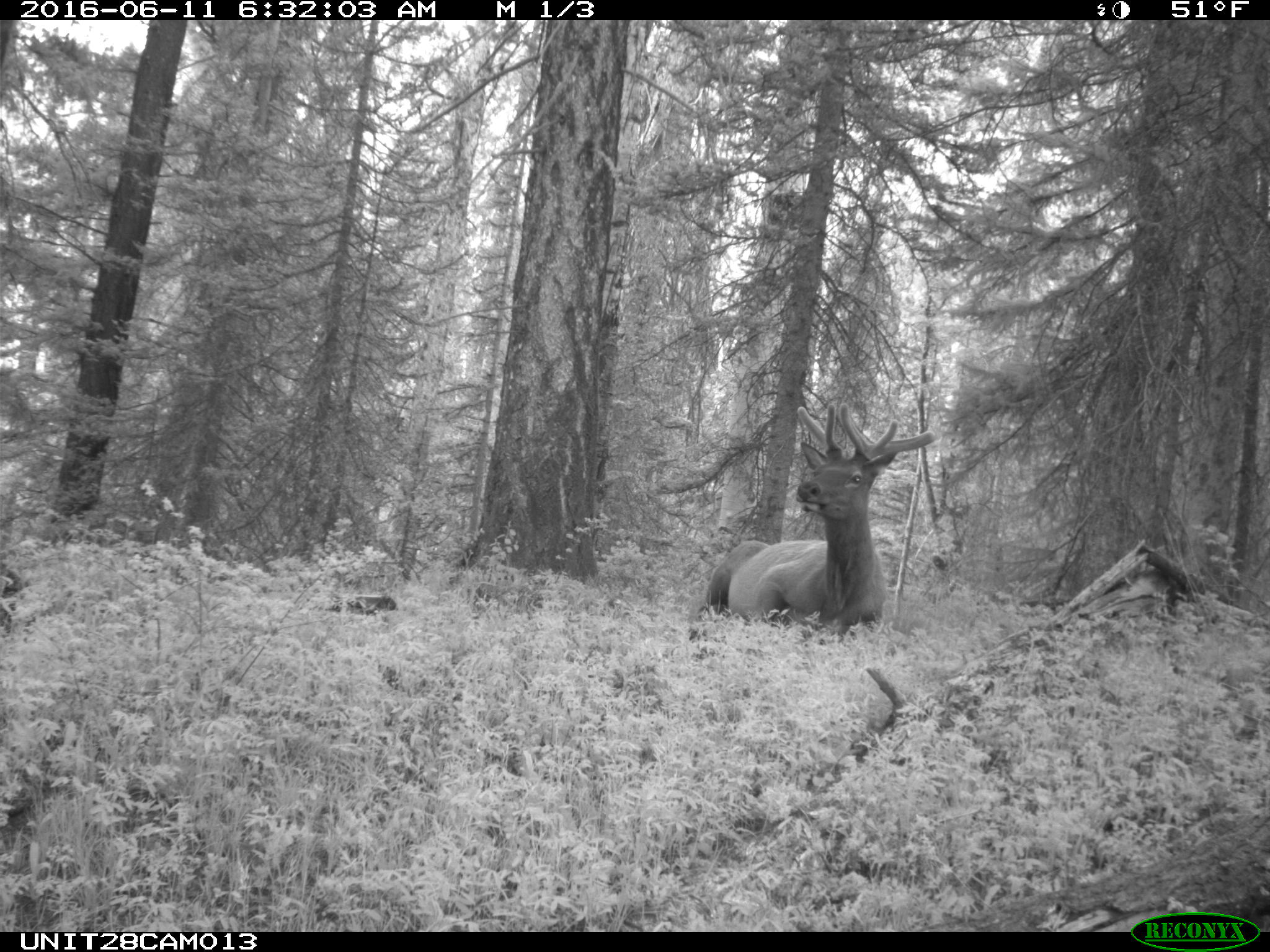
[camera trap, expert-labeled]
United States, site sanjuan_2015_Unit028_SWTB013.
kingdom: Animalia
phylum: Chordata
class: Mammalia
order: Artiodactyla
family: Cervidae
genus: Cervus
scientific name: Cervus elaphus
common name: red deer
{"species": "Cervus elaphus (red deer)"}